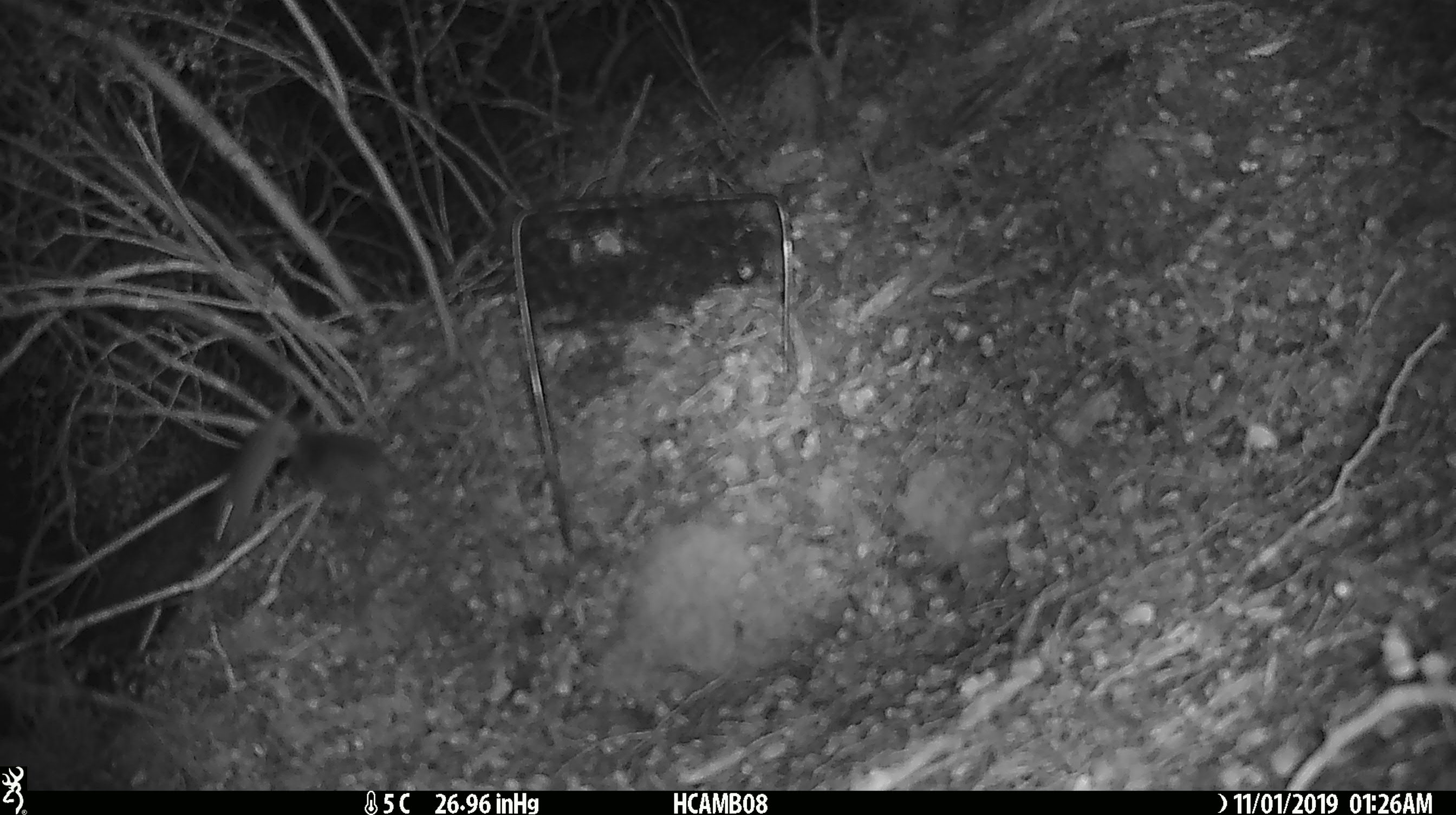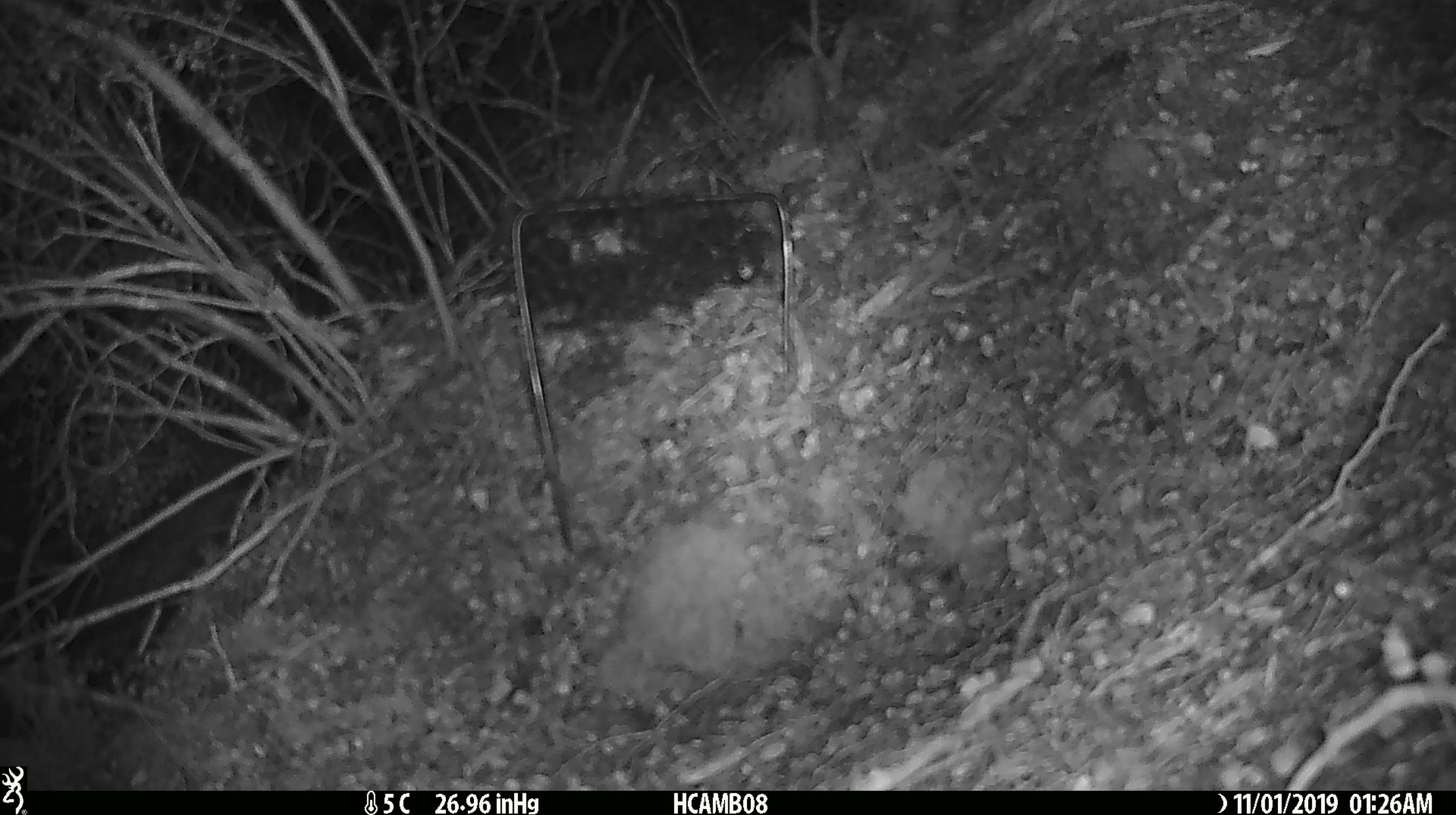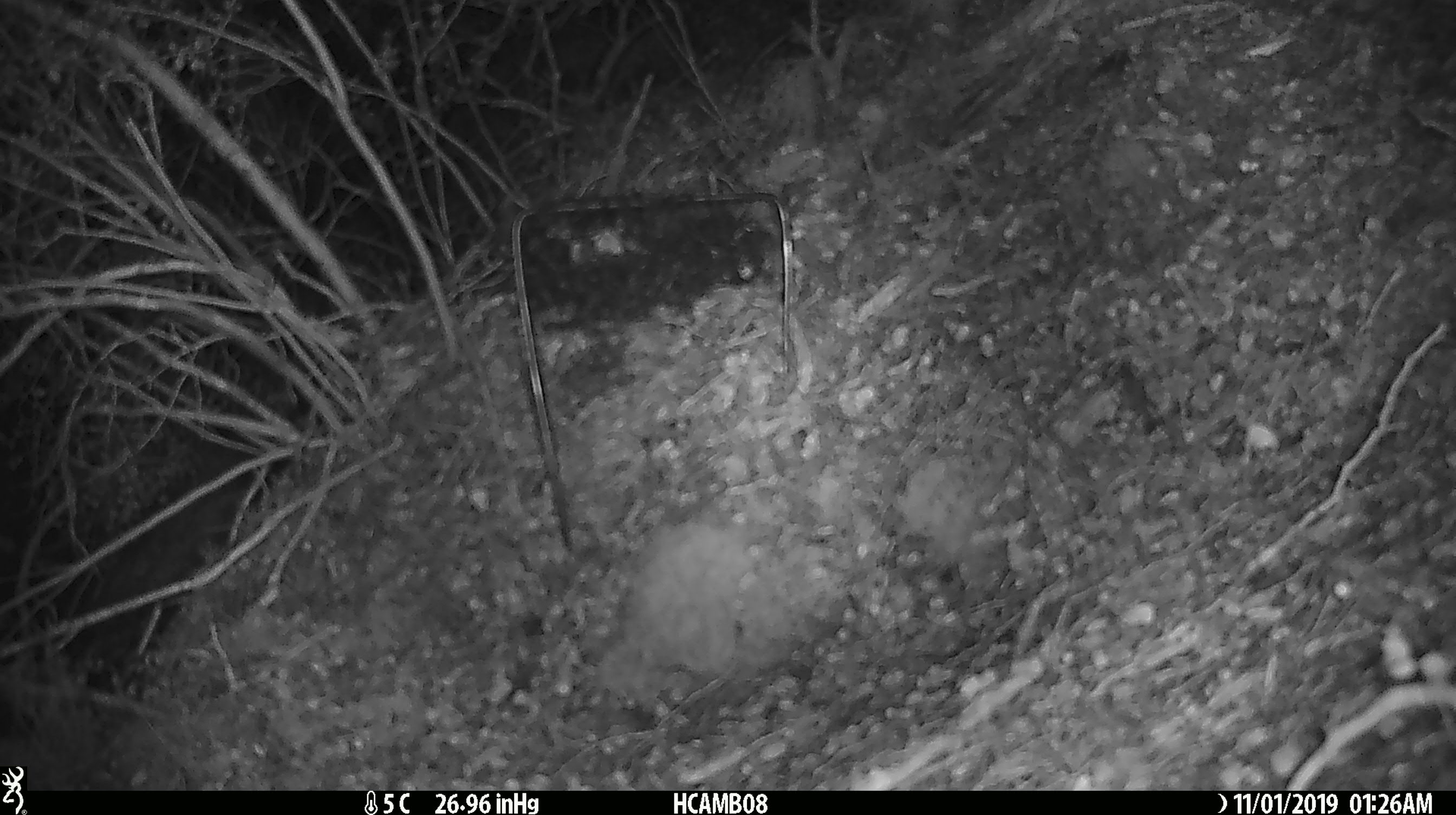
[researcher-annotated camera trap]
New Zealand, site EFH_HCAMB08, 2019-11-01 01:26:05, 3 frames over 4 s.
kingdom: Animalia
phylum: Chordata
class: Mammalia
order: Rodentia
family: Muridae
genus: Mus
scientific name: Mus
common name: mouse